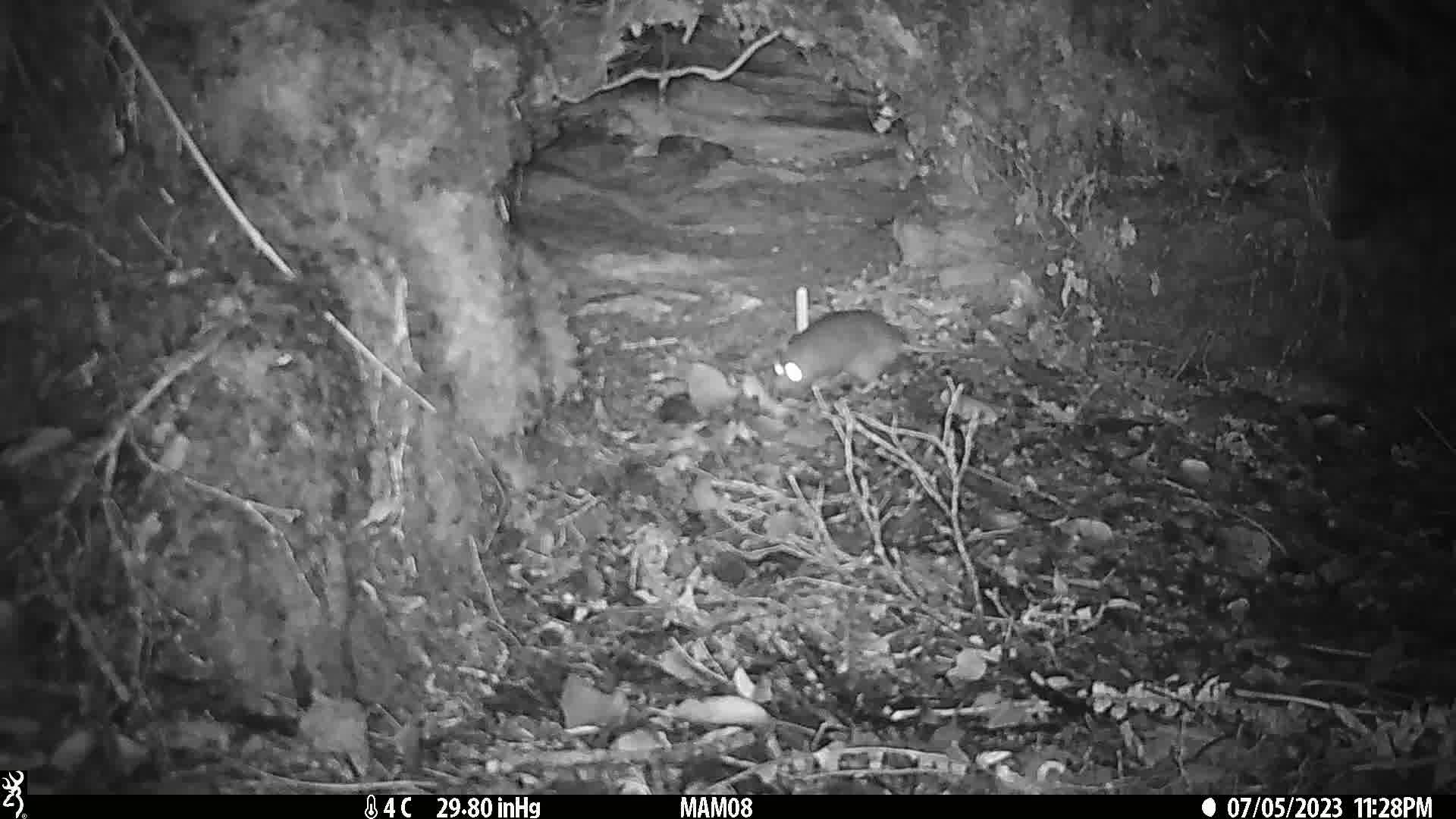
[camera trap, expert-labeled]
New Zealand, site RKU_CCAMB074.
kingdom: Animalia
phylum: Chordata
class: Mammalia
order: Rodentia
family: Muridae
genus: Rattus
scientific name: Rattus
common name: rat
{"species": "rat (Rattus)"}